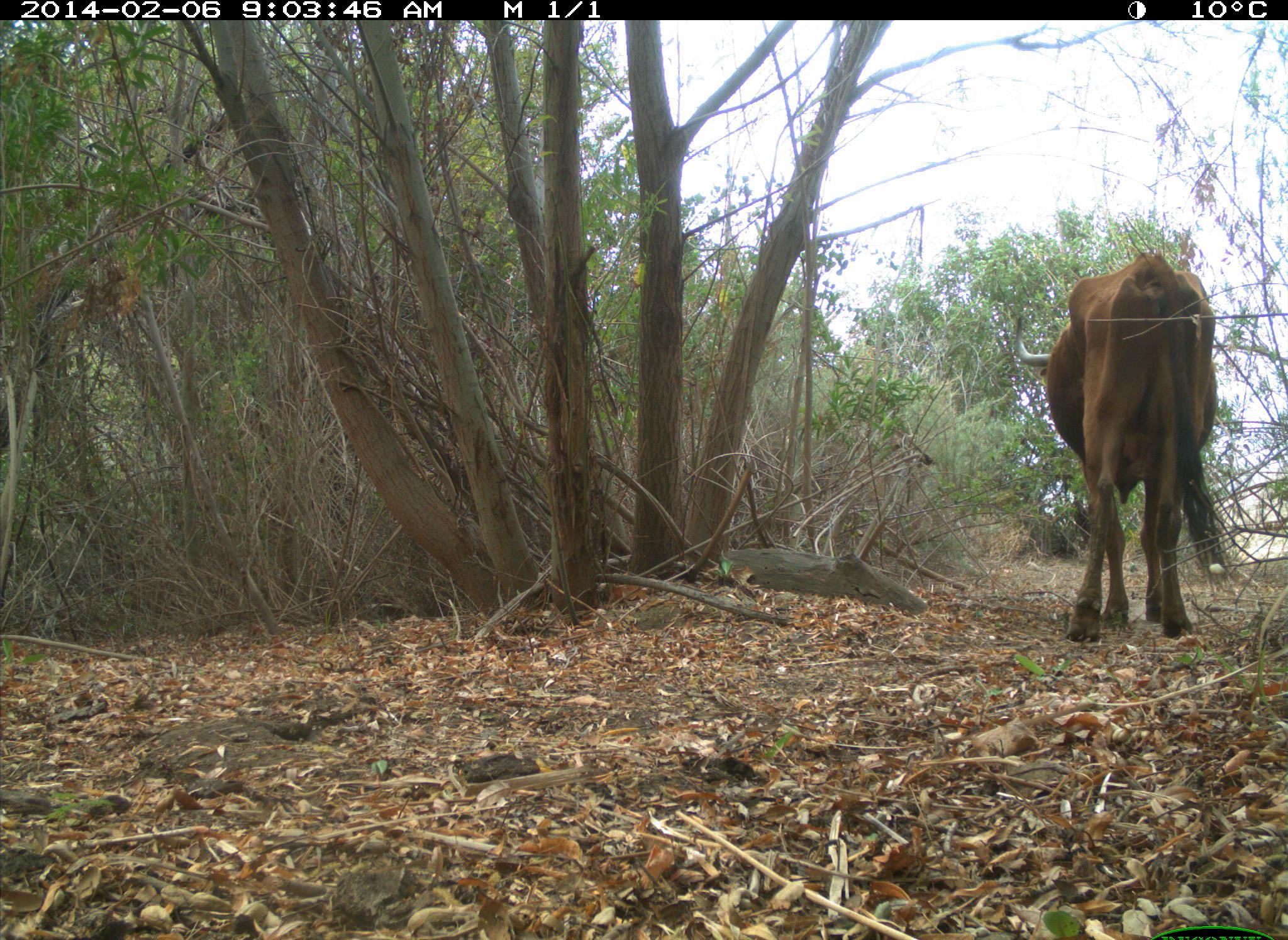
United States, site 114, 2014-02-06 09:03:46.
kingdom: Animalia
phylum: Chordata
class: Mammalia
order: Artiodactyla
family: Bovidae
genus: Bos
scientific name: Bos taurus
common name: cow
Cow (Bos taurus).